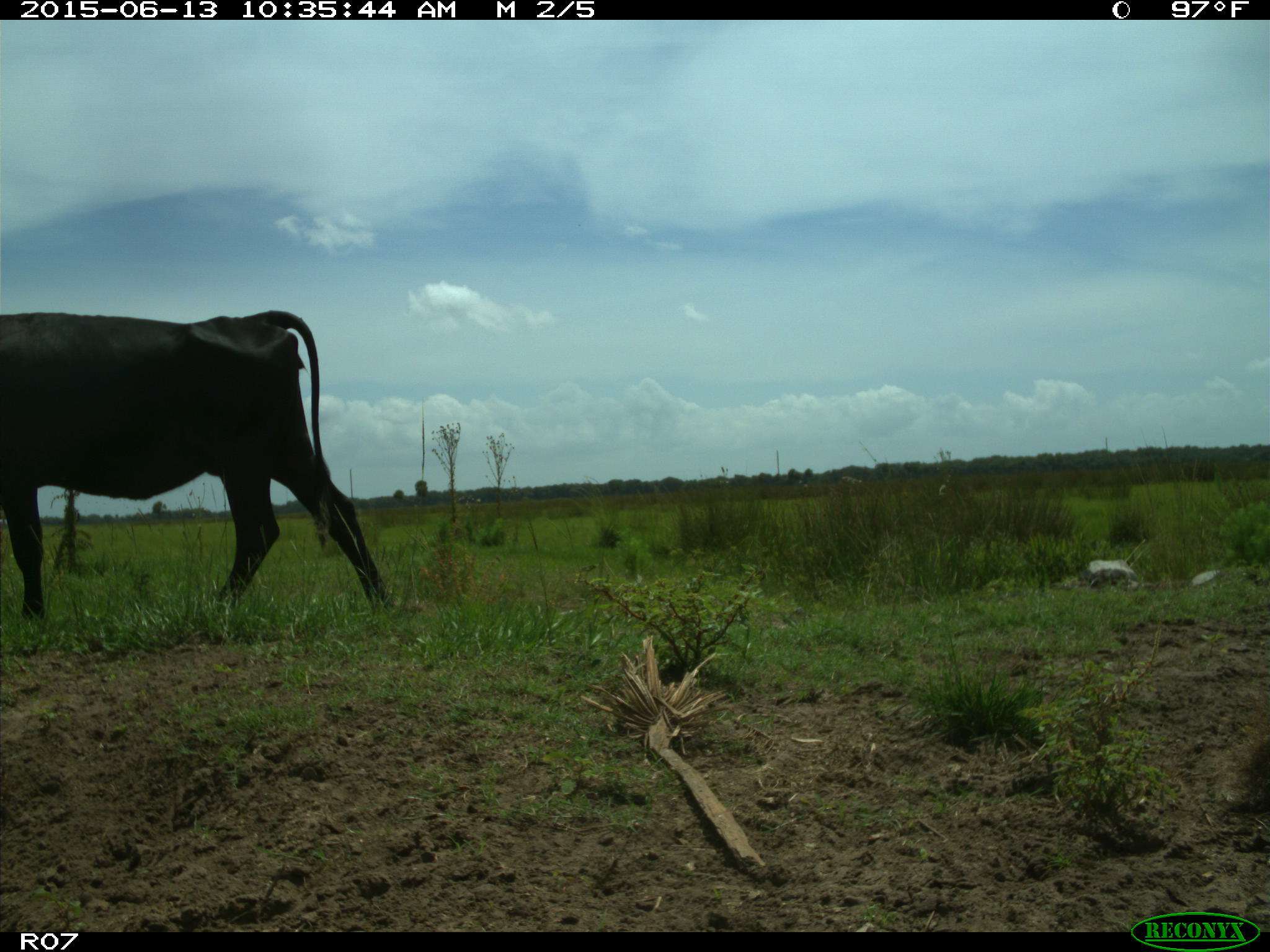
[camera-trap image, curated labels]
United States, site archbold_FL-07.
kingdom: Animalia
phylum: Chordata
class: Mammalia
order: Artiodactyla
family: Bovidae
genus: Bos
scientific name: Bos taurus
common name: domestic cow